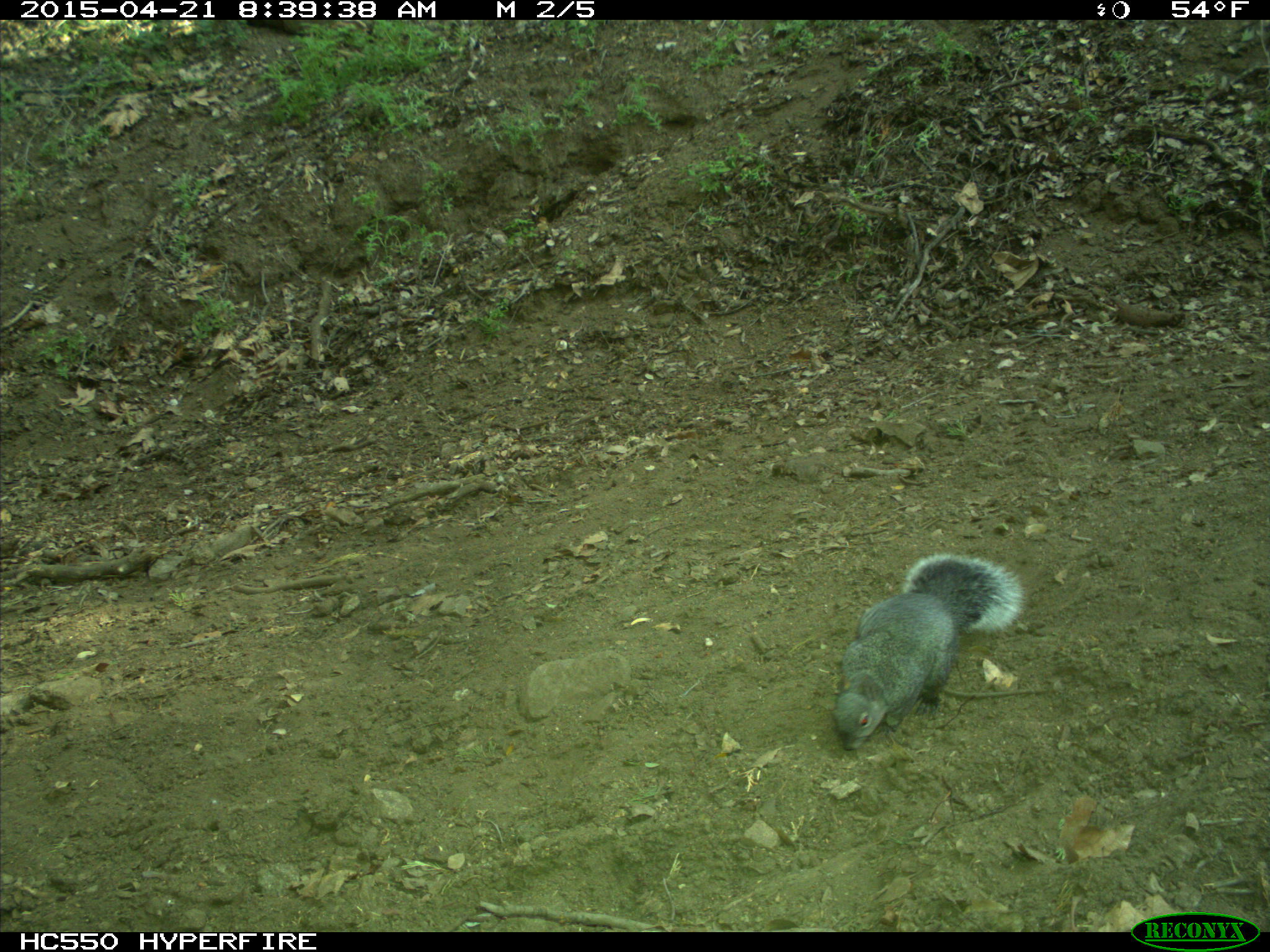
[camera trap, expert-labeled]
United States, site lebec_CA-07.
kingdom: Animalia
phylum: Chordata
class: Mammalia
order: Rodentia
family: Sciuridae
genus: Sciurus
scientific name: Sciurus carolinensis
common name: eastern gray squirrel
Sciurus carolinensis (eastern gray squirrel).